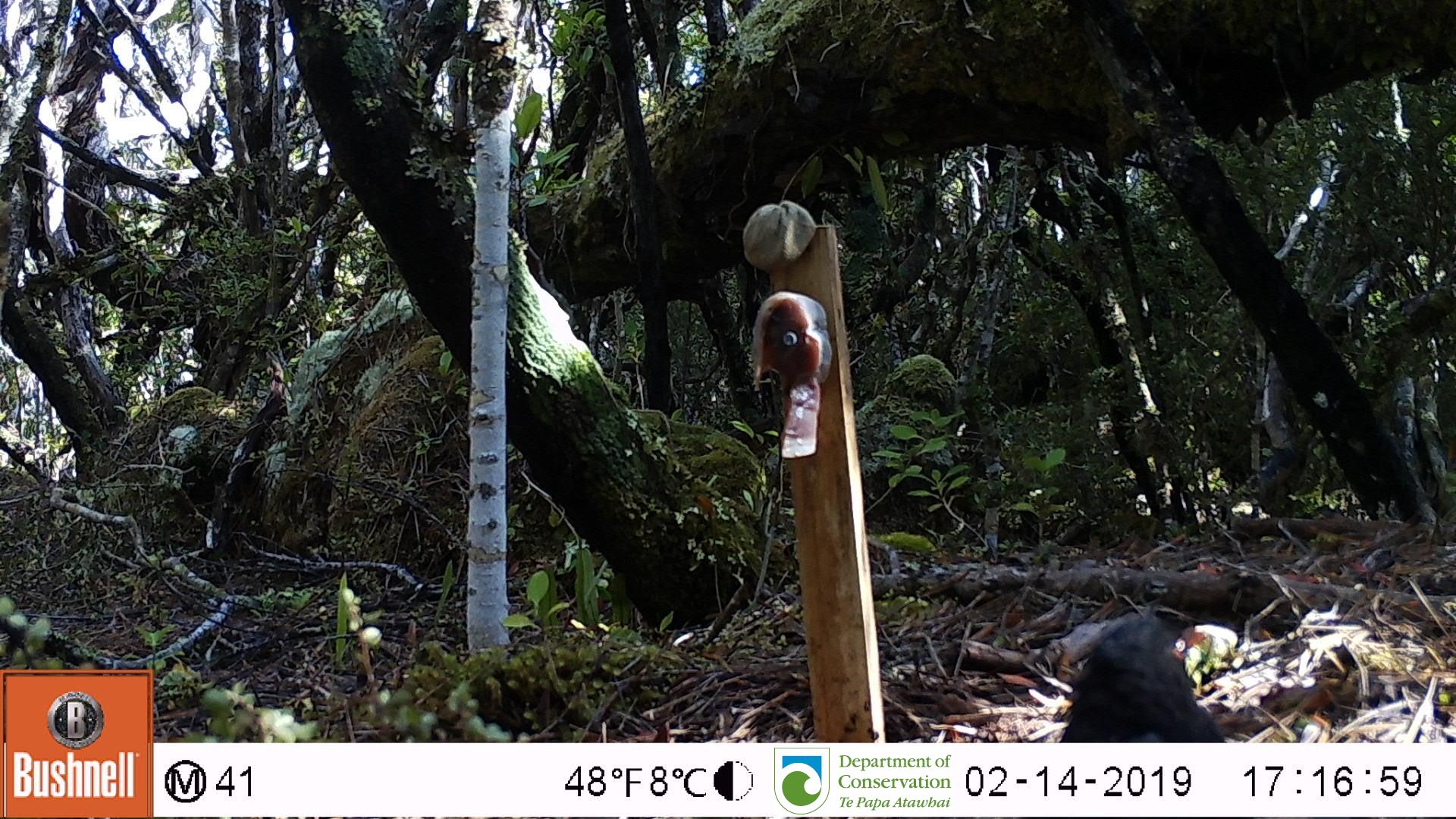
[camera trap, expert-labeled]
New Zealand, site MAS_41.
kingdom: Animalia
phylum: Chordata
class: Aves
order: Passeriformes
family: Turdidae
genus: Turdus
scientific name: Turdus merula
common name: eurasian blackbird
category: blackbird